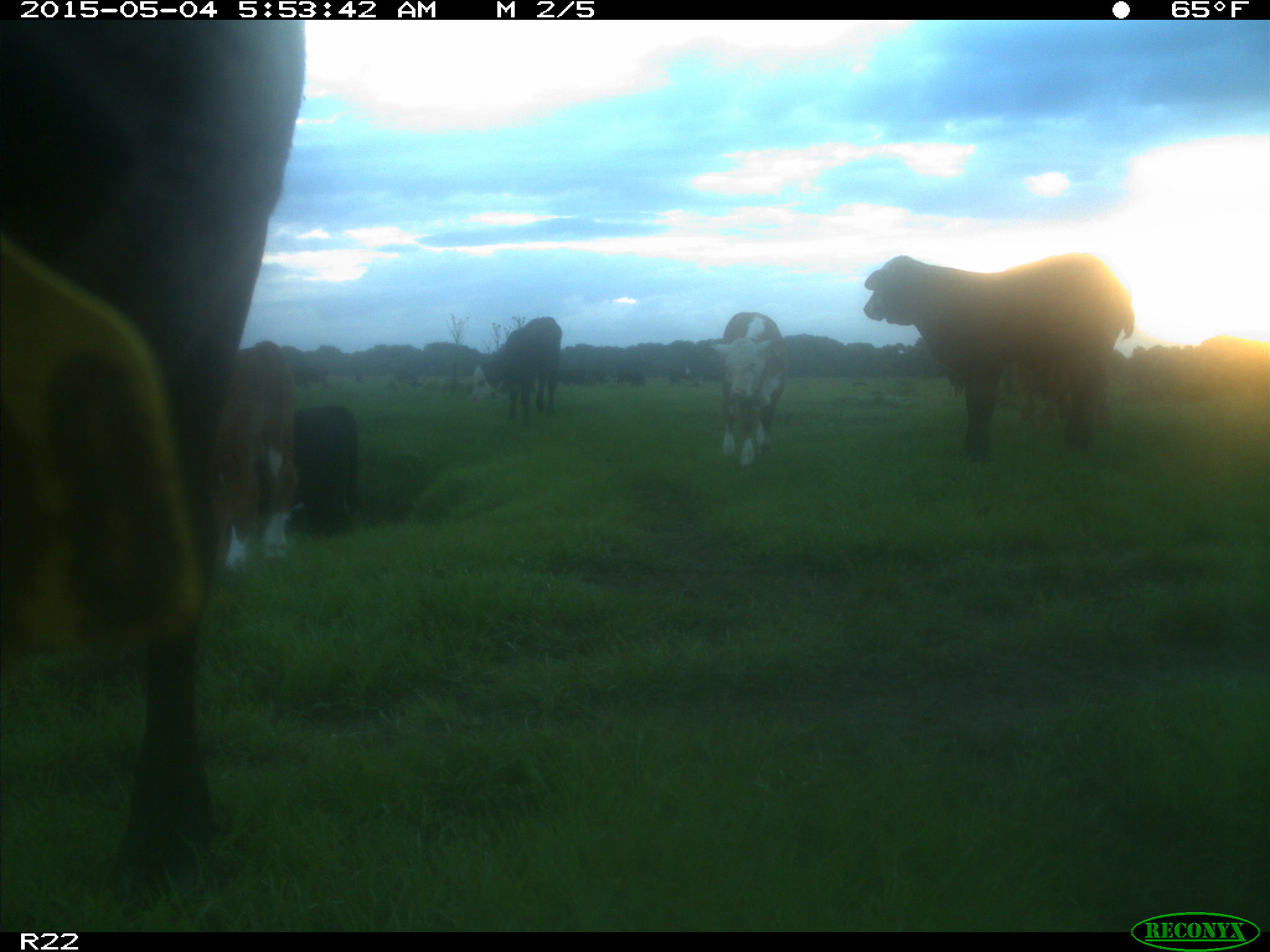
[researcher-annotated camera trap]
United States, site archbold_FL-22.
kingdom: Animalia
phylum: Chordata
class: Mammalia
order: Artiodactyla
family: Bovidae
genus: Bos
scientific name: Bos taurus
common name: domestic cow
Bos taurus (domestic cow).